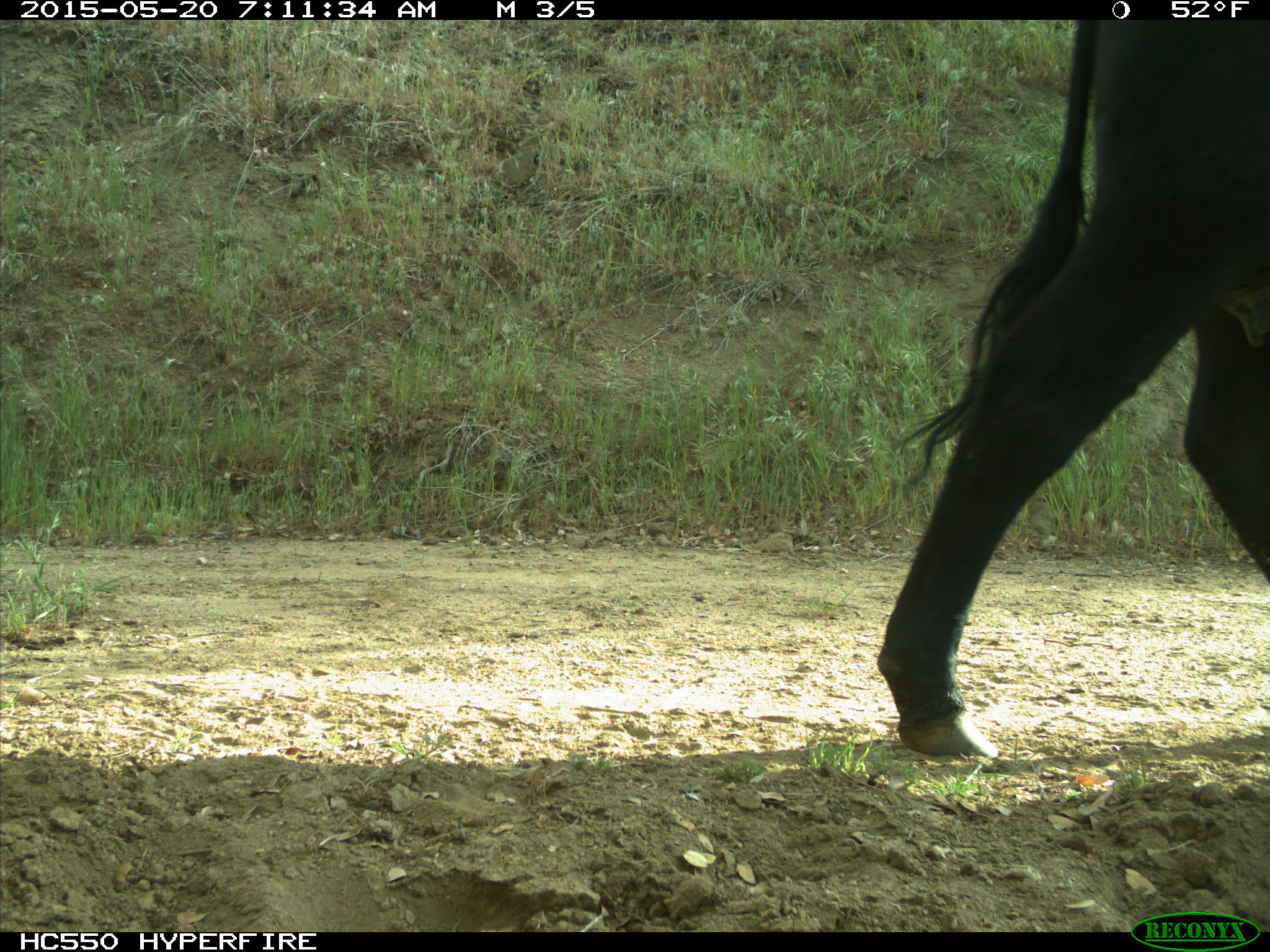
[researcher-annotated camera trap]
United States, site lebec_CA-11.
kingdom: Animalia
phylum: Chordata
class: Mammalia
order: Artiodactyla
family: Bovidae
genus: Bos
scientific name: Bos taurus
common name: domestic cow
Bos taurus (domestic cow).